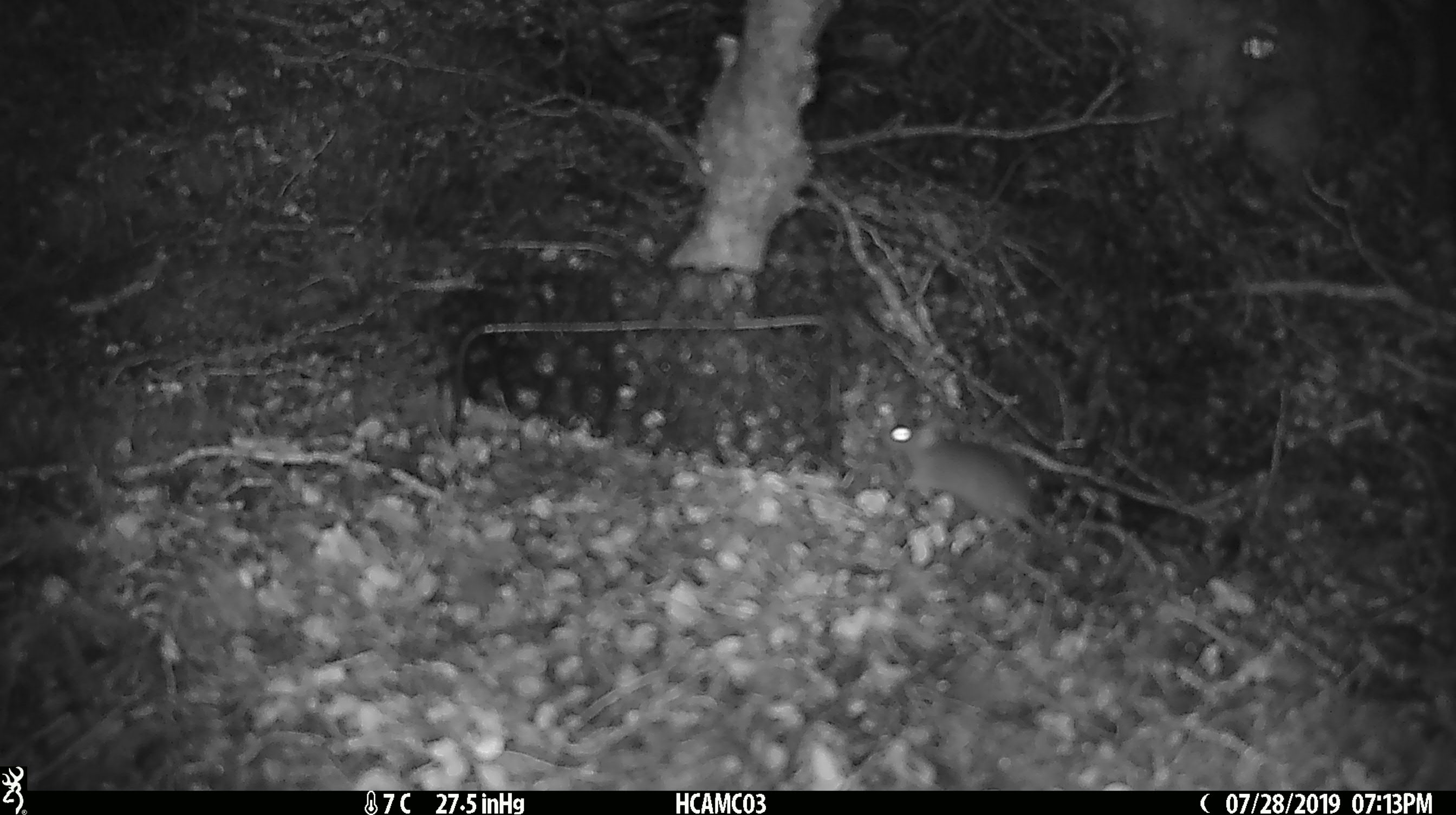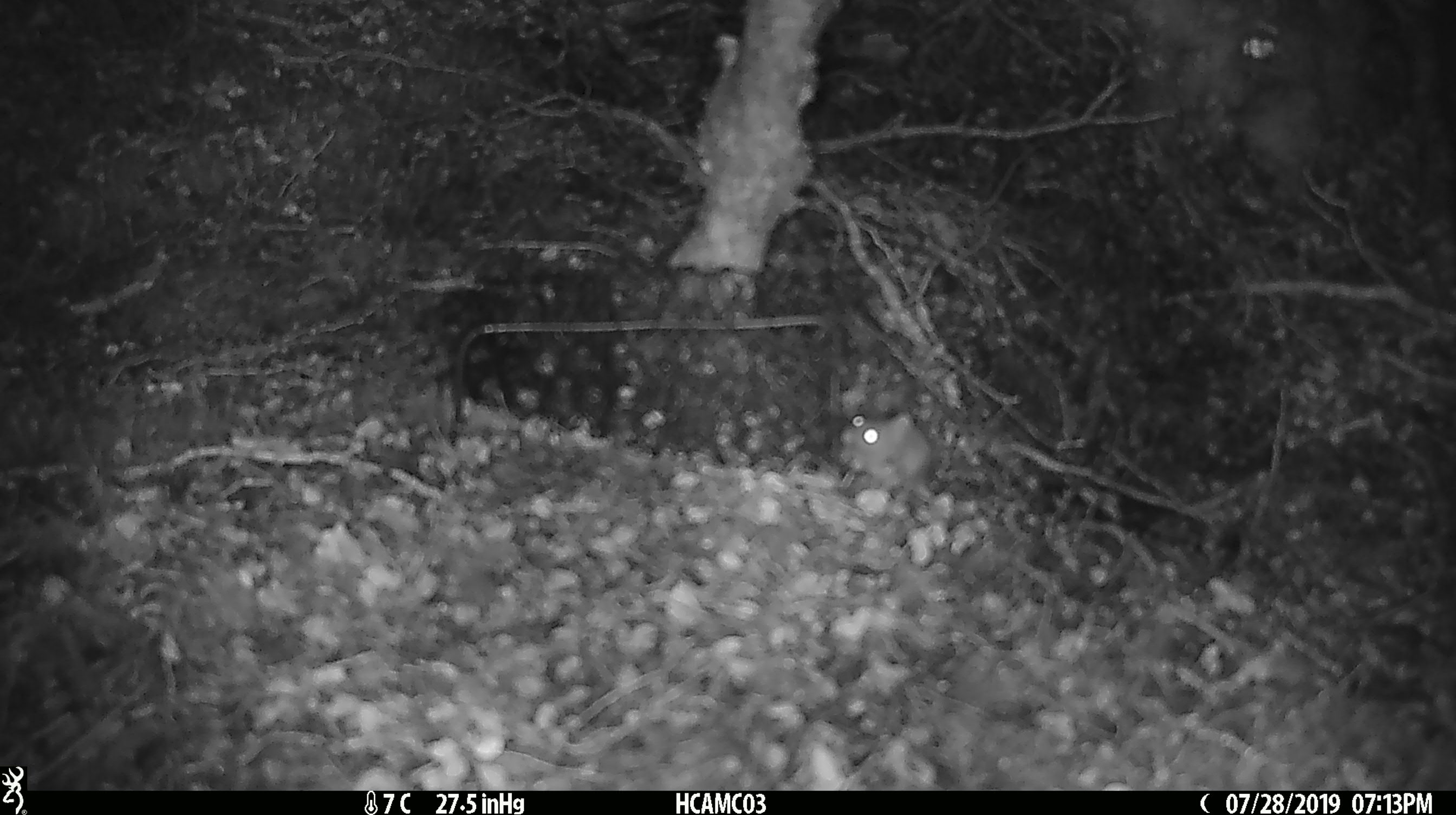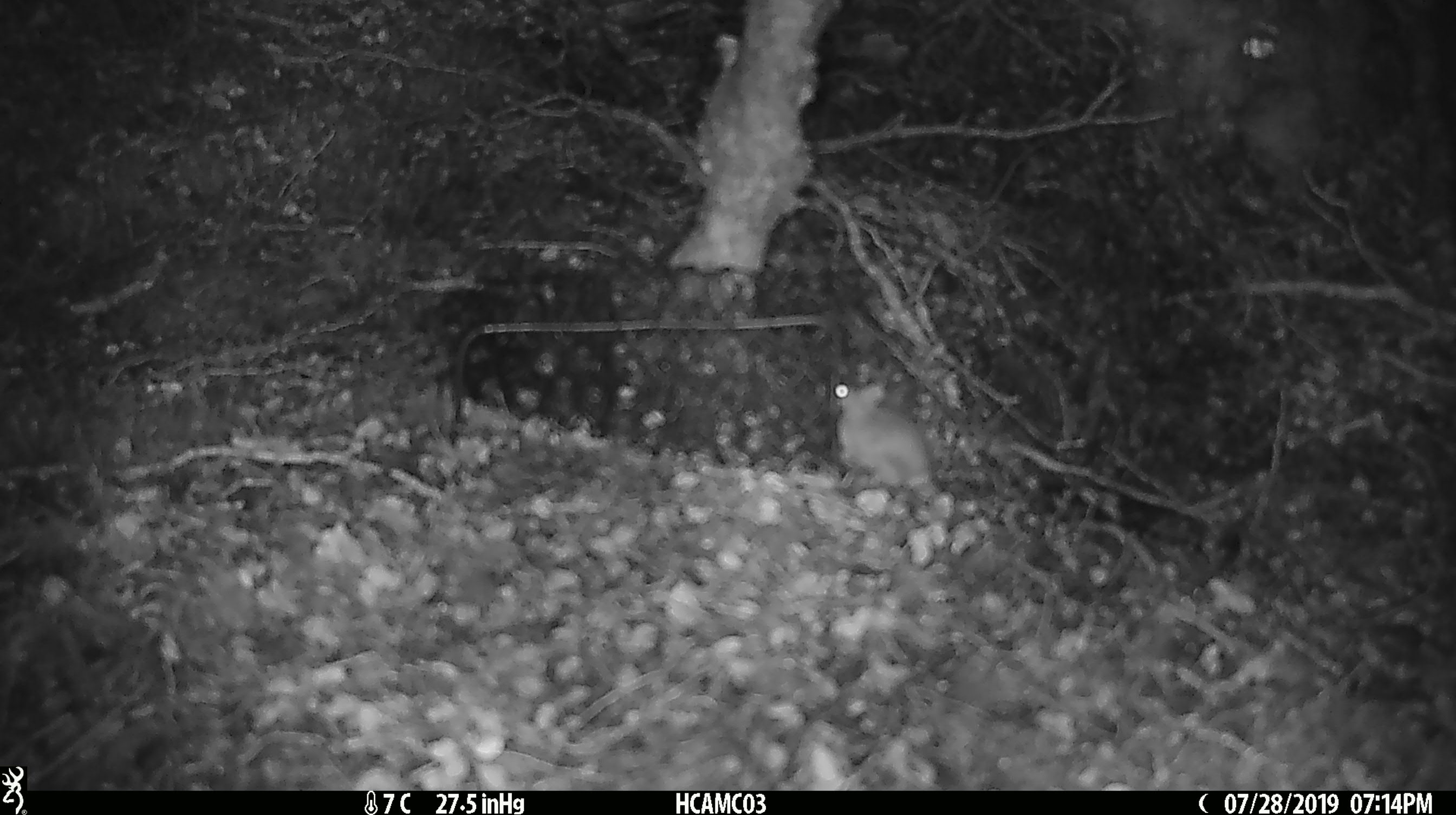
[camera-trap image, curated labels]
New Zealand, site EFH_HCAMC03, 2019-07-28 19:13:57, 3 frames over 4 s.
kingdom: Animalia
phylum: Chordata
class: Mammalia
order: Rodentia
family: Muridae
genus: Mus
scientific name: Mus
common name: mouse